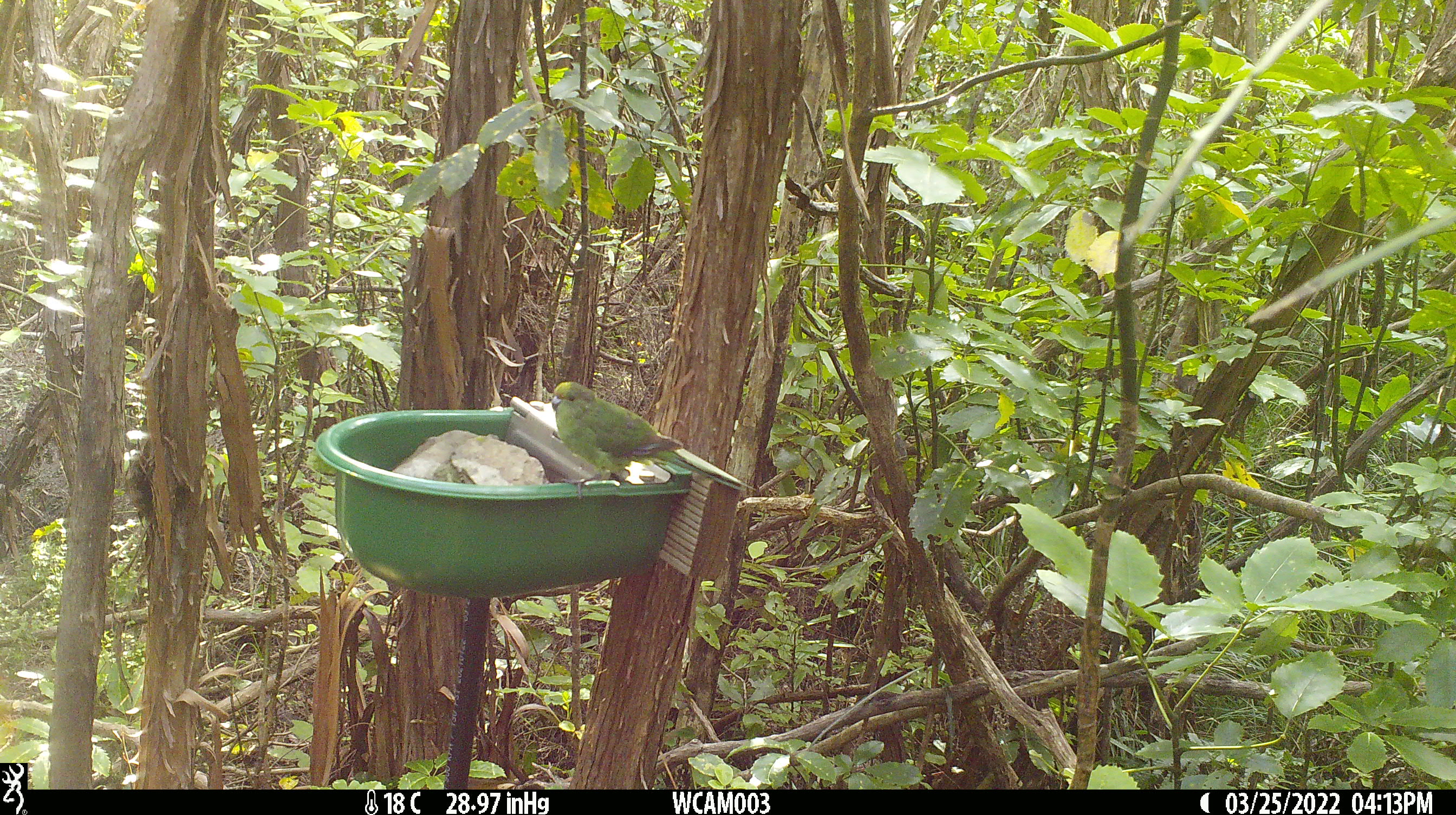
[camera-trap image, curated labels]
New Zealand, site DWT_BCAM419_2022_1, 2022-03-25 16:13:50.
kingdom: Animalia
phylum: Chordata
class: Aves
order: Psittaciformes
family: Psittaculidae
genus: Cyanoramphus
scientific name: Cyanoramphus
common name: parakeet